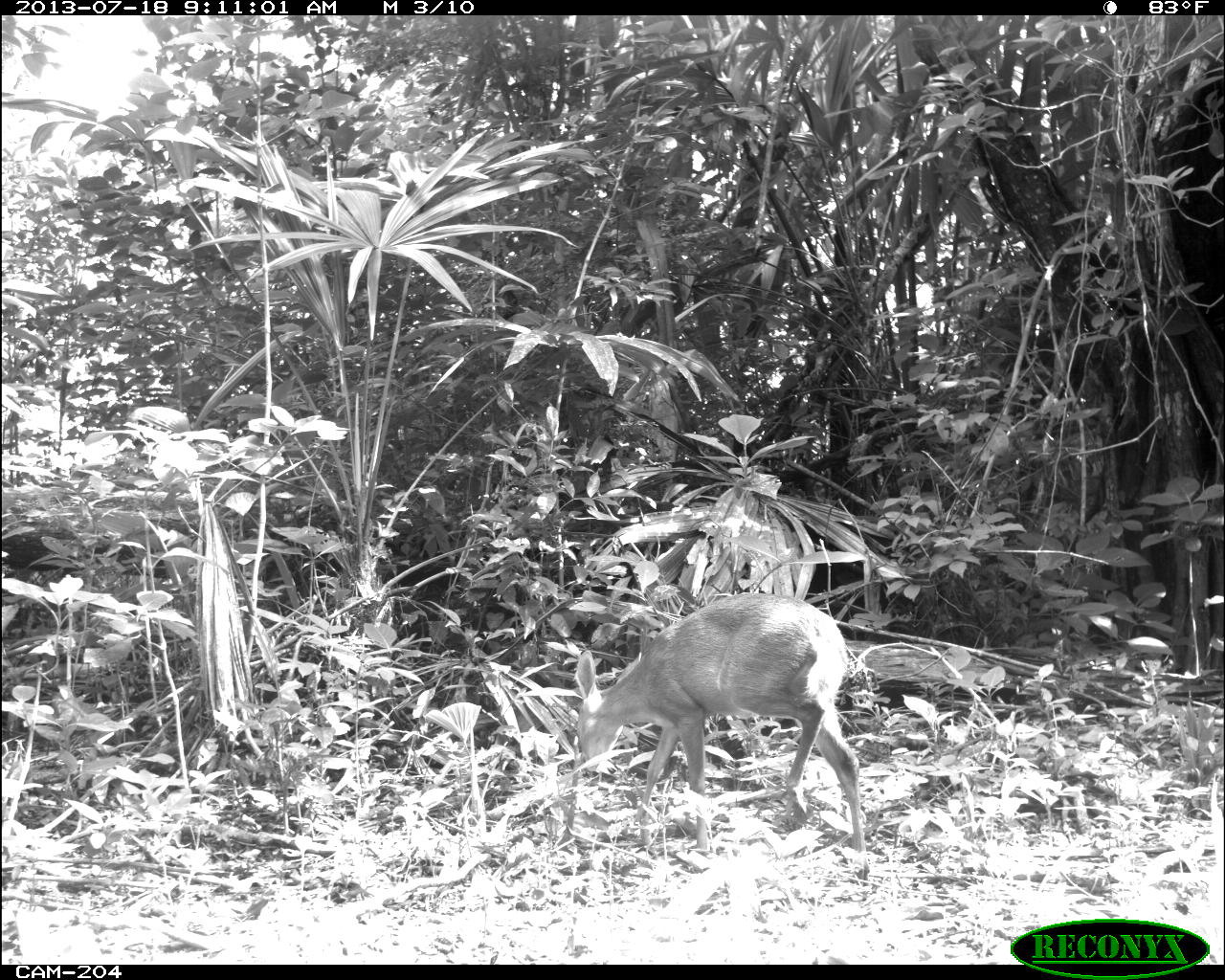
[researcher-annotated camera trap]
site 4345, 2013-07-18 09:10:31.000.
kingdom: Animalia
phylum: Chordata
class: Mammalia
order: Artiodactyla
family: Cervidae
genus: Odocoileus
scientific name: Odocoileus virginianus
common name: white-tailed deer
Odocoileus virginianus (white-tailed deer), count 1, sex female.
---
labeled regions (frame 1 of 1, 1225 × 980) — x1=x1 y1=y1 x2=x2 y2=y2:
odocoileus virginianus: x1=570 y1=590 x2=866 y2=858